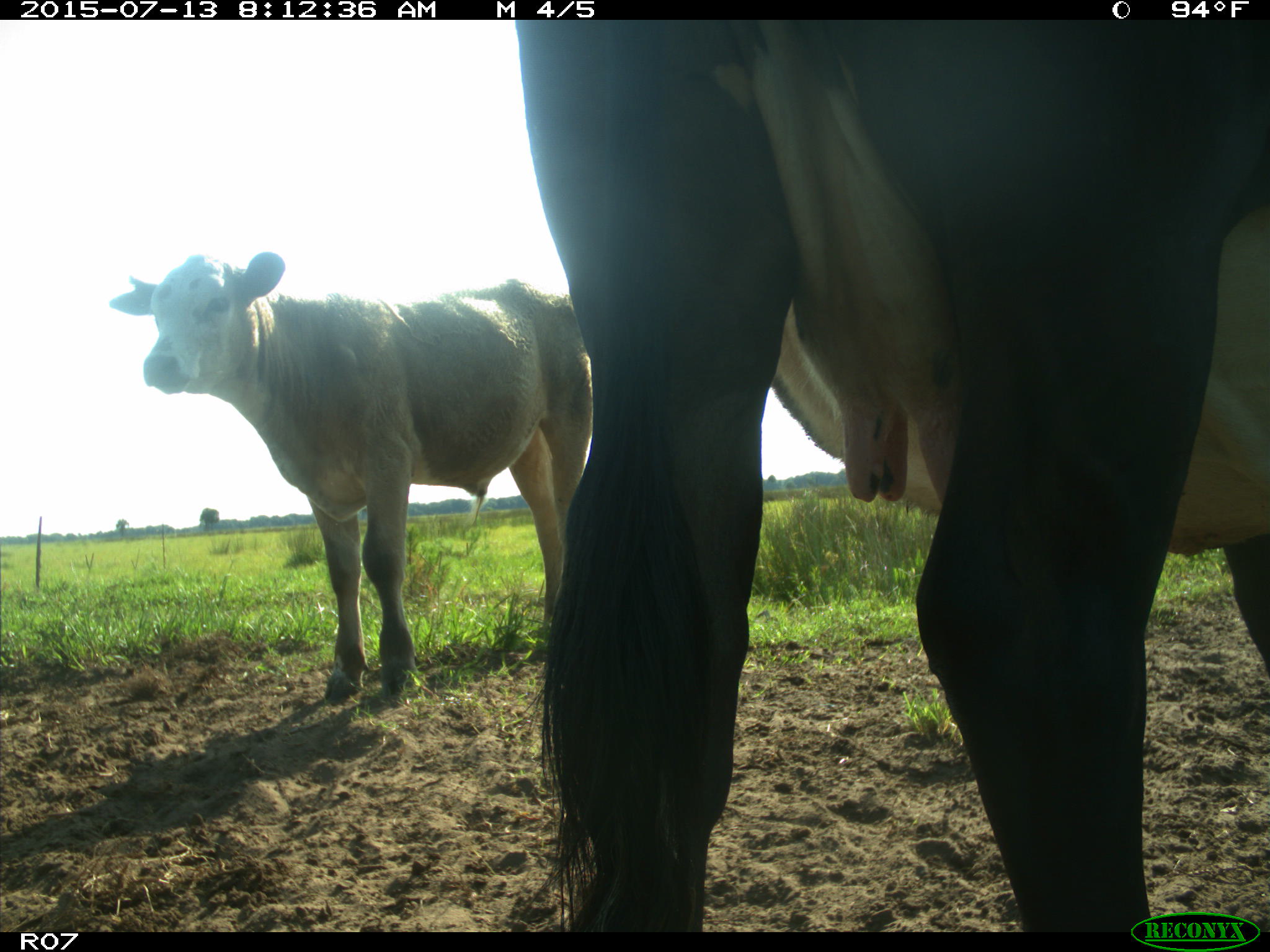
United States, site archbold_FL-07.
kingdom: Animalia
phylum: Chordata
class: Mammalia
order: Artiodactyla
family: Bovidae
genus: Bos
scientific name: Bos taurus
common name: domestic cow